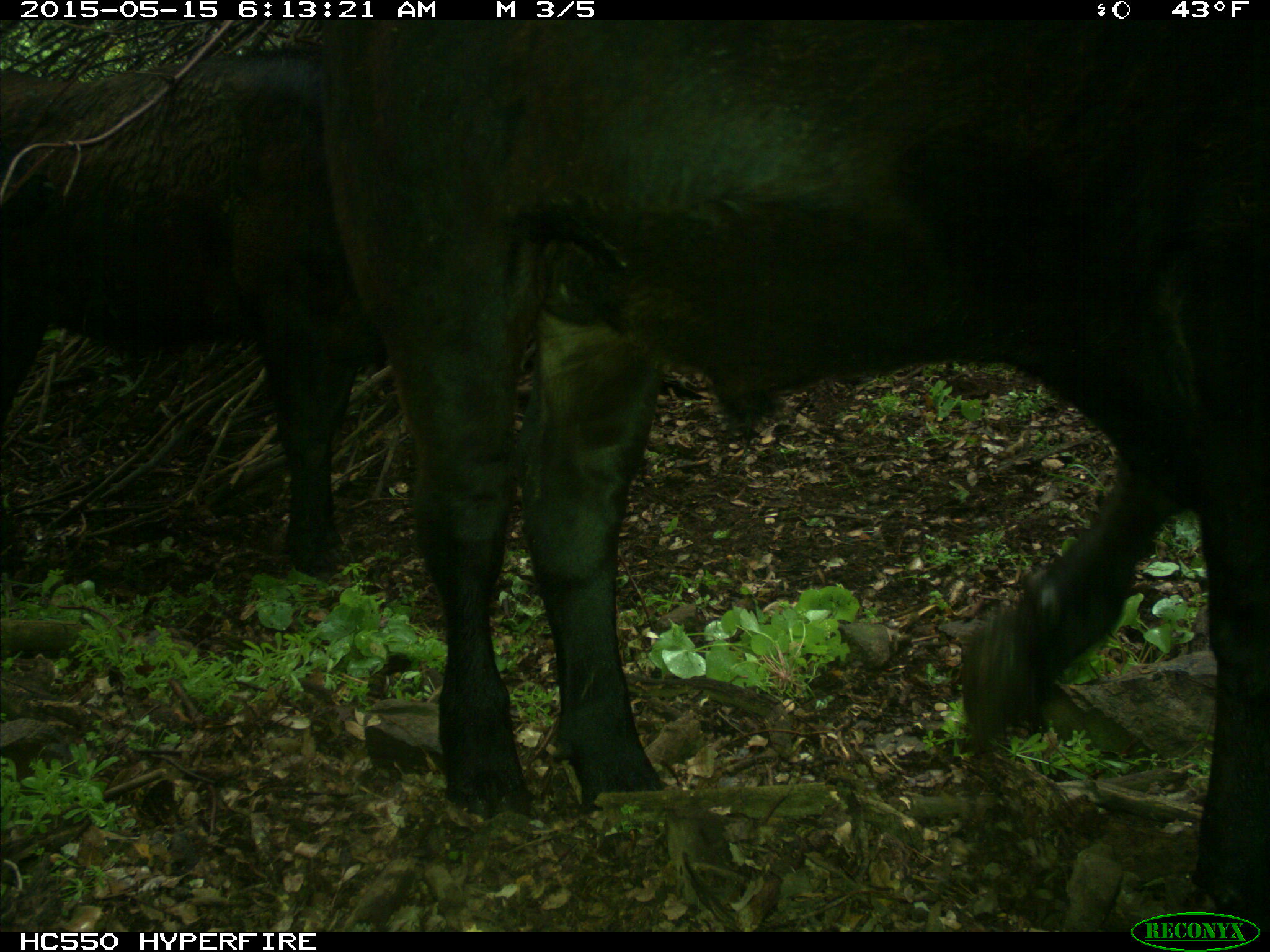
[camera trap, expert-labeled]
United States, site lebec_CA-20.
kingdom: Animalia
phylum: Chordata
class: Mammalia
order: Artiodactyla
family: Bovidae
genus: Bos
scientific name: Bos taurus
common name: domestic cow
Bos taurus (domestic cow).